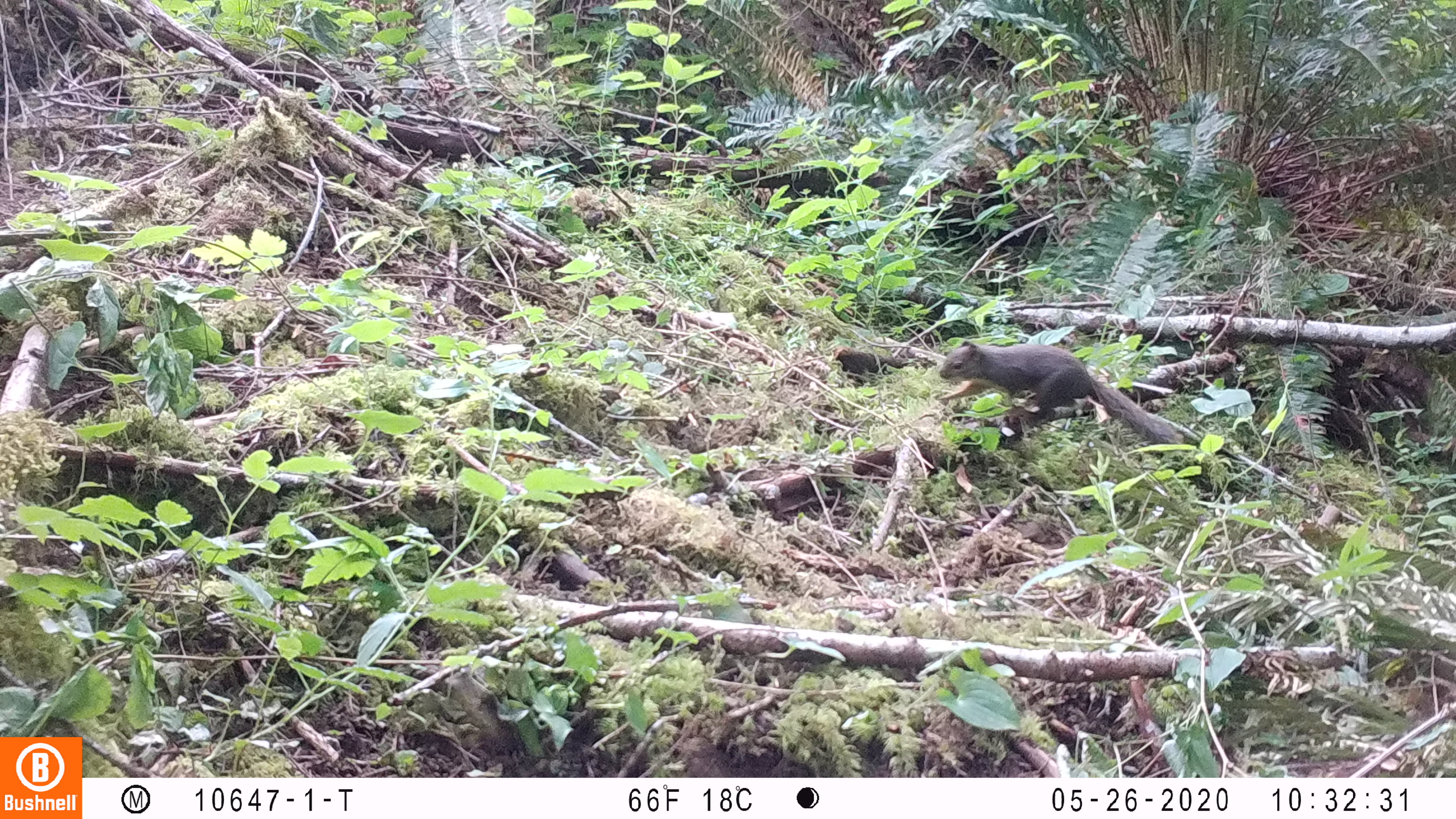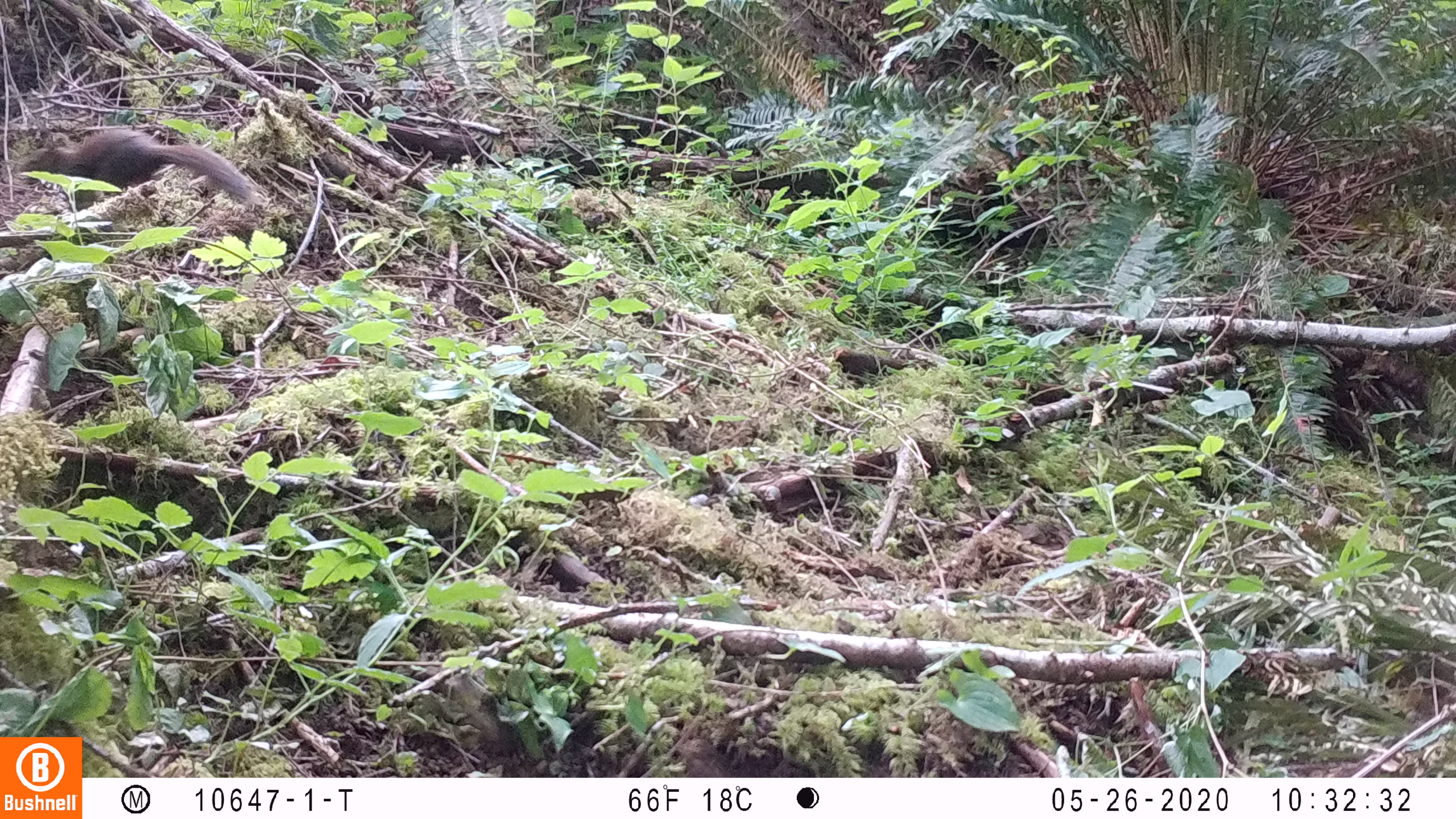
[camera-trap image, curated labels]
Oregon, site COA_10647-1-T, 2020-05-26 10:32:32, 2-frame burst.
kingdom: Animalia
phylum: Chordata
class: Mammalia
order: Rodentia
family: Sciuridae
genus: Tamiasciurus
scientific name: Tamiasciurus douglasii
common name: douglas squirrel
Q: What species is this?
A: Douglas squirrel (Tamiasciurus douglasii).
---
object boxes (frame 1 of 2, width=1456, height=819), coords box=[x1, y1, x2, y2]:
douglas squirrel: box=[930, 336, 1177, 442]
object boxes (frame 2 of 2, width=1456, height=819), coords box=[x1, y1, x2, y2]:
douglas squirrel: box=[18, 126, 253, 207]